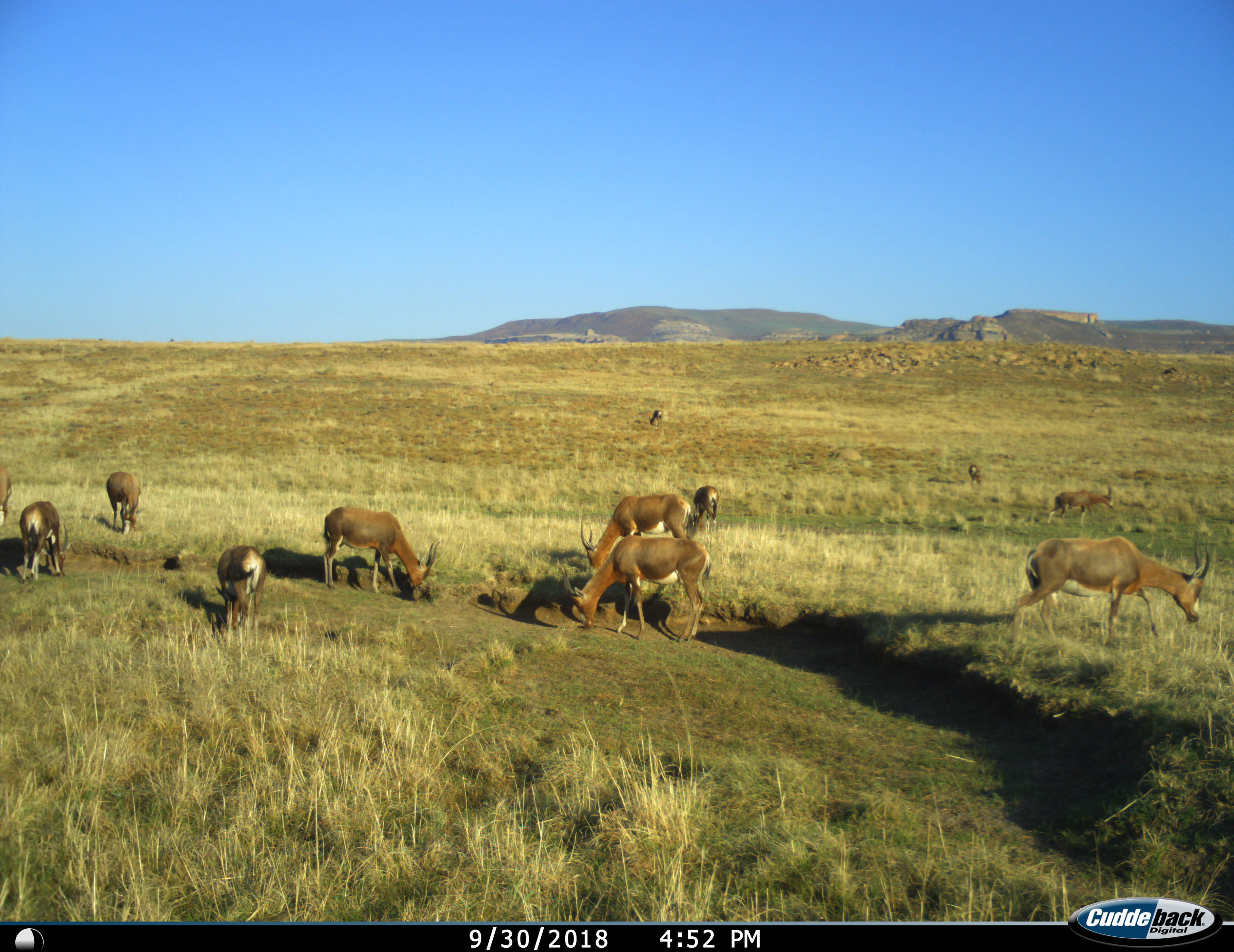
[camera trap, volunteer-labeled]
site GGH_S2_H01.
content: unidentified animal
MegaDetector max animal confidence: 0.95